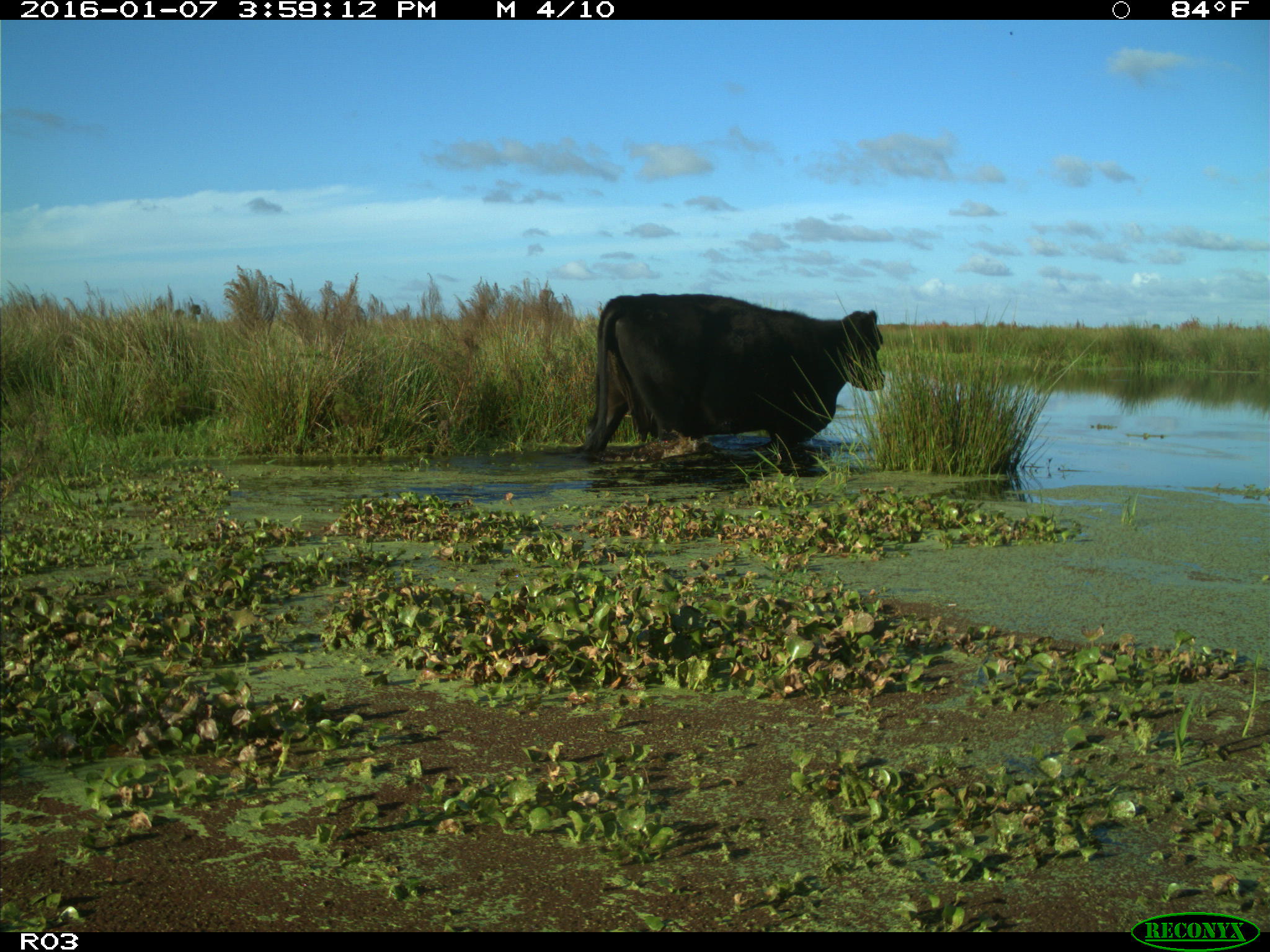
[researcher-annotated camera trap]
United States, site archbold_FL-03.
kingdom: Animalia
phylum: Chordata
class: Mammalia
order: Artiodactyla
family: Bovidae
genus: Bos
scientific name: Bos taurus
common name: domestic cow